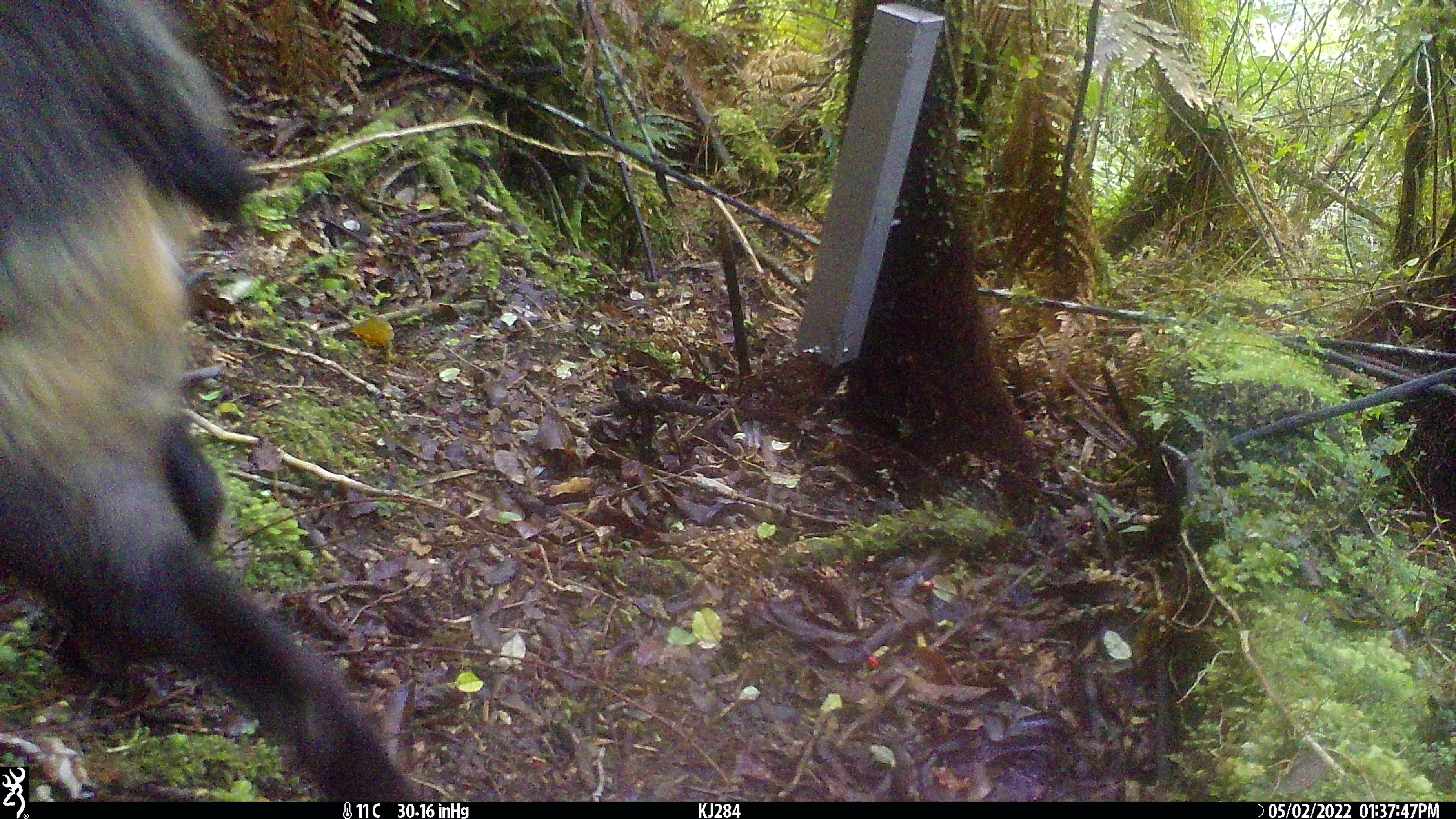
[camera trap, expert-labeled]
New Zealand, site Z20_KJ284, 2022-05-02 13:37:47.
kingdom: Animalia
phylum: Chordata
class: Mammalia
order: Artiodactyla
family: Bovidae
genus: Rupicapra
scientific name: Rupicapra rupicapra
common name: alpine chamois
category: chamois